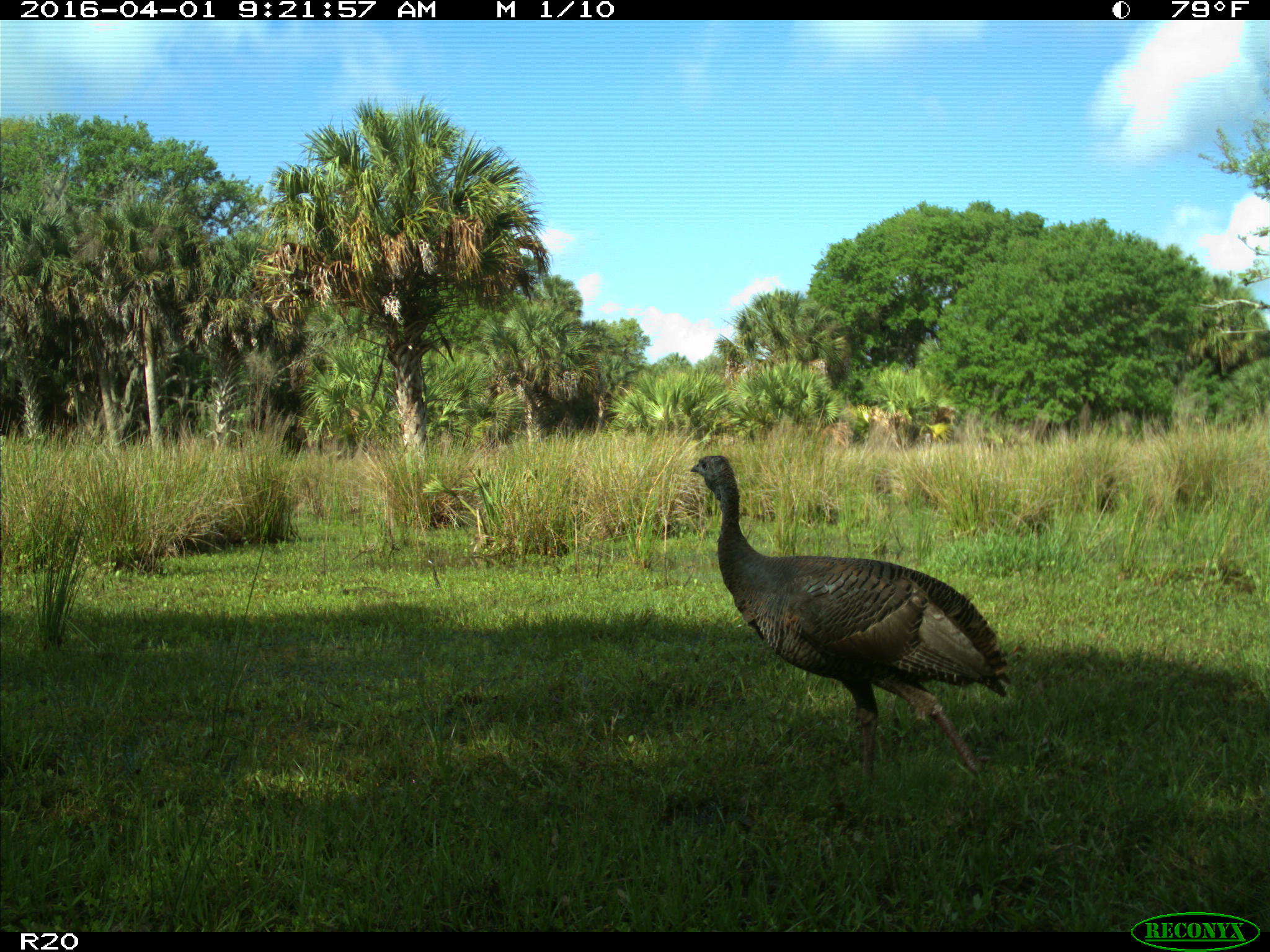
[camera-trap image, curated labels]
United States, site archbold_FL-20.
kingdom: Animalia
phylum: Chordata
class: Aves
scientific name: Aves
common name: birds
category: unidentified bird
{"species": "unidentified bird (birds) (Aves)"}